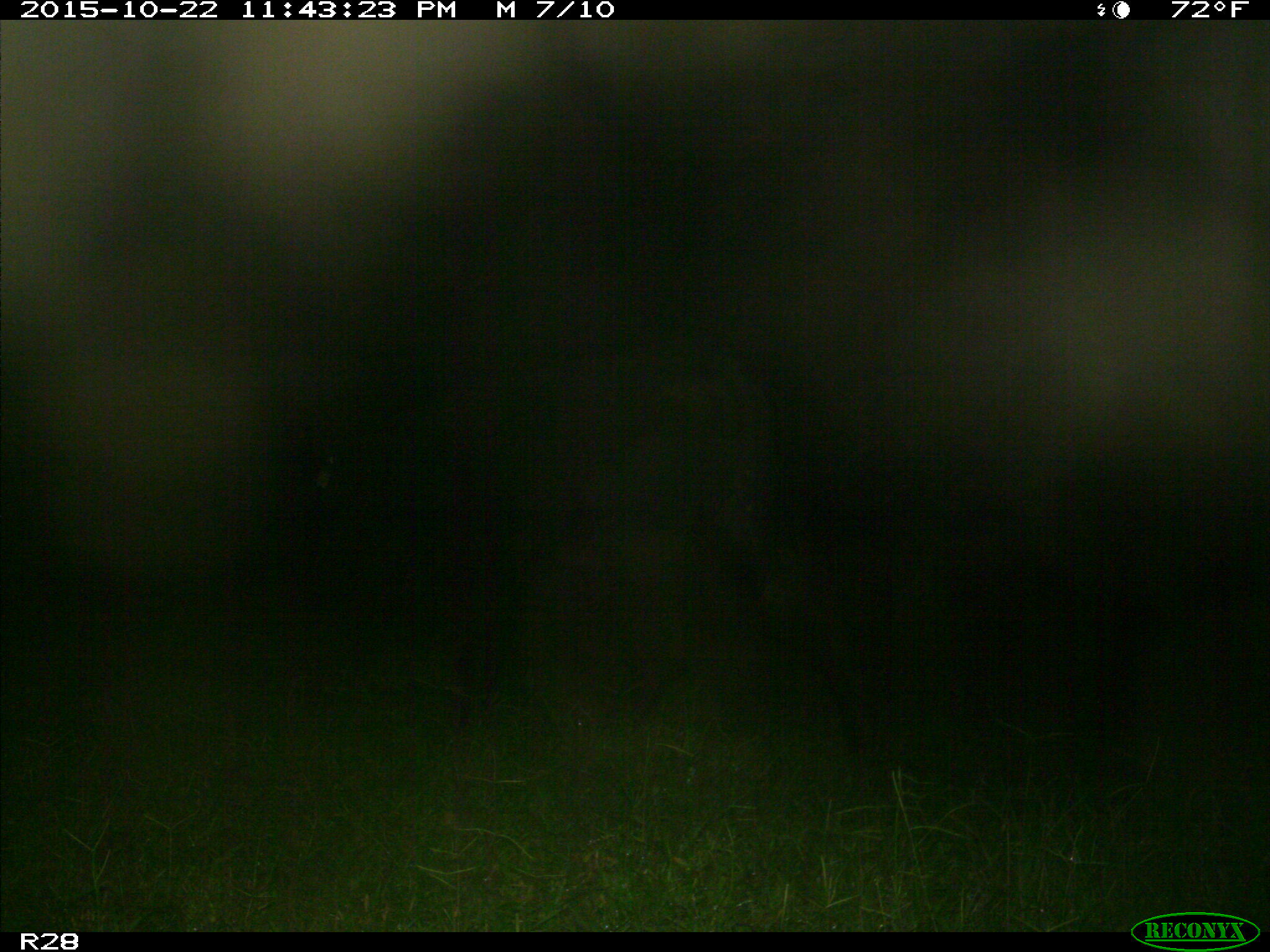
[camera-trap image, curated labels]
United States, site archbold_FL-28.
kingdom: Animalia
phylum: Chordata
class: Mammalia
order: Artiodactyla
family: Bovidae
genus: Bos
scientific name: Bos taurus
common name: domestic cow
Bos taurus (domestic cow).